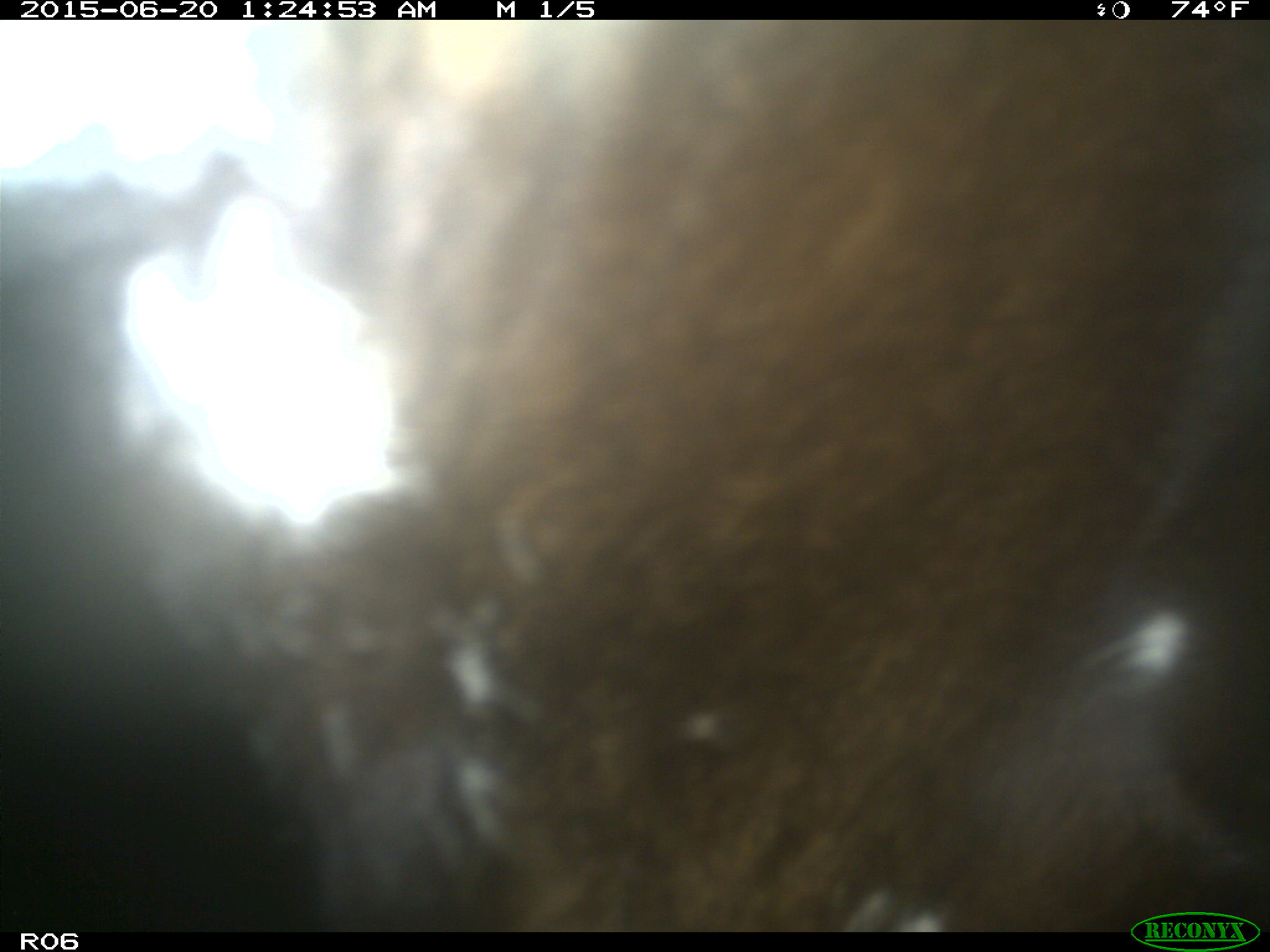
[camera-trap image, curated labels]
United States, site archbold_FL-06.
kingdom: Animalia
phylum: Chordata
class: Mammalia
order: Artiodactyla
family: Bovidae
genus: Bos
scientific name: Bos taurus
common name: domestic cow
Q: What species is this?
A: Bos taurus (domestic cow).